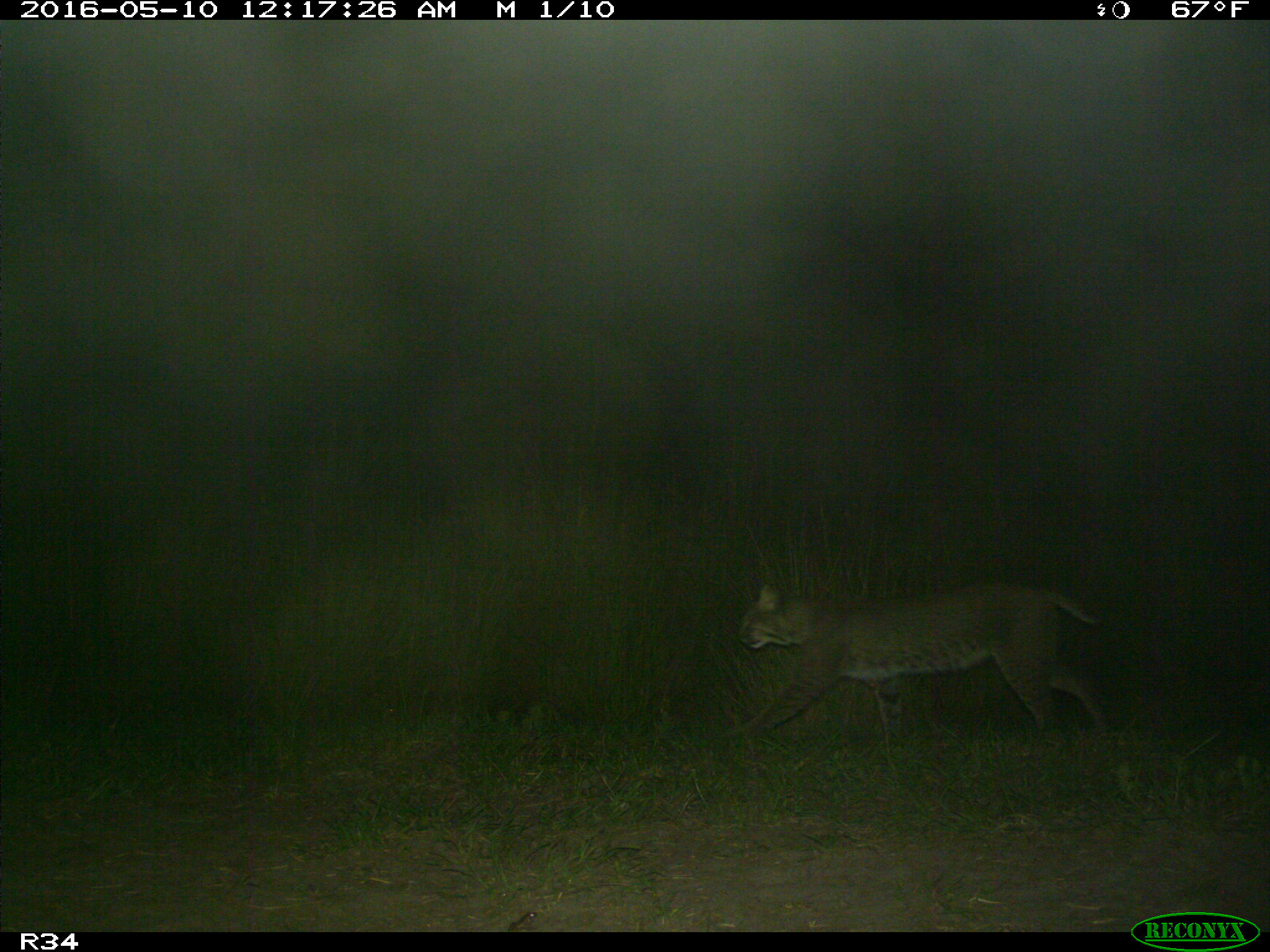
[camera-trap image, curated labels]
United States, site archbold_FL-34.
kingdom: Animalia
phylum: Chordata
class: Mammalia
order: Carnivora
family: Felidae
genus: Lynx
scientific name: Lynx rufus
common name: bobcat